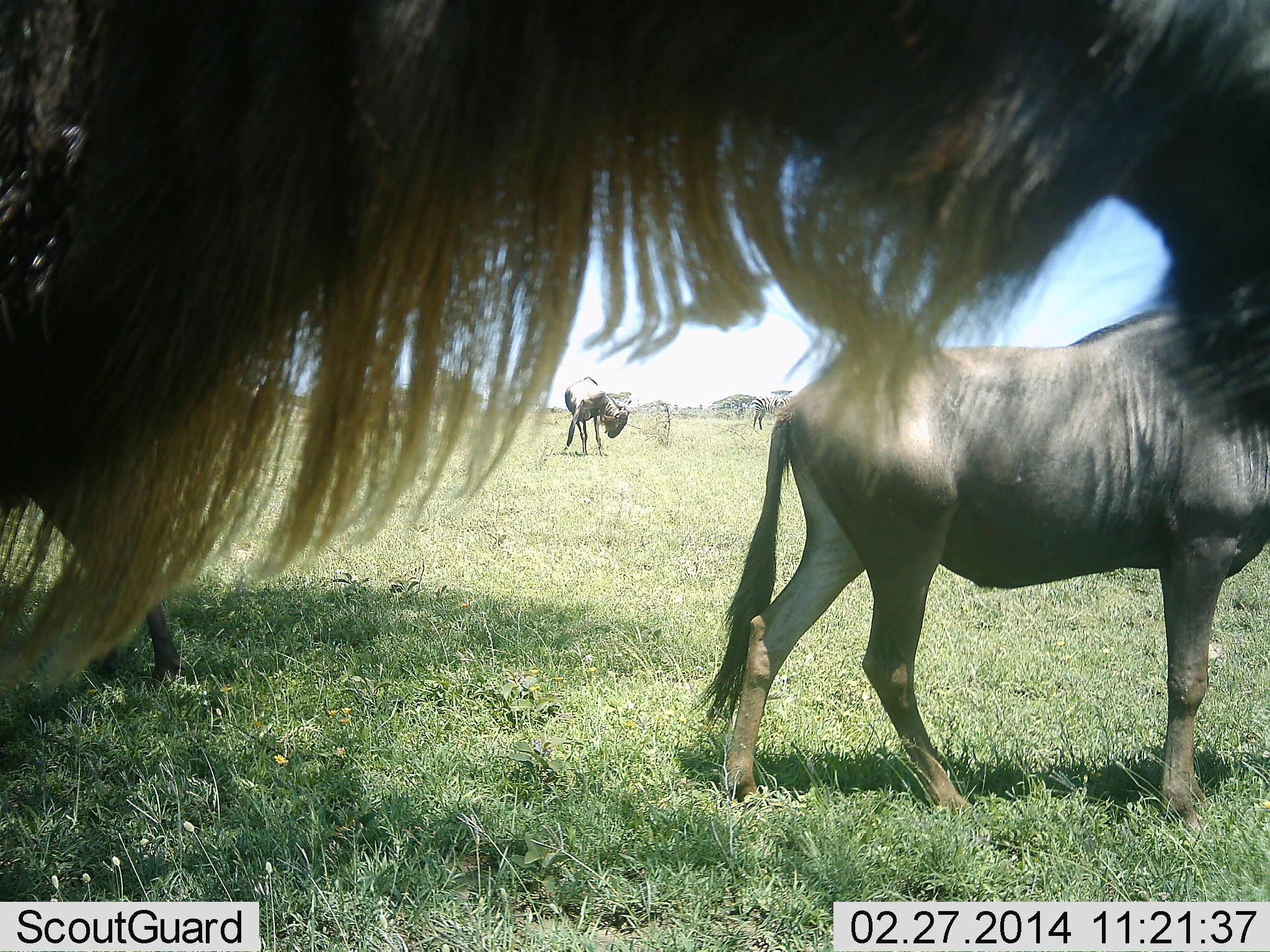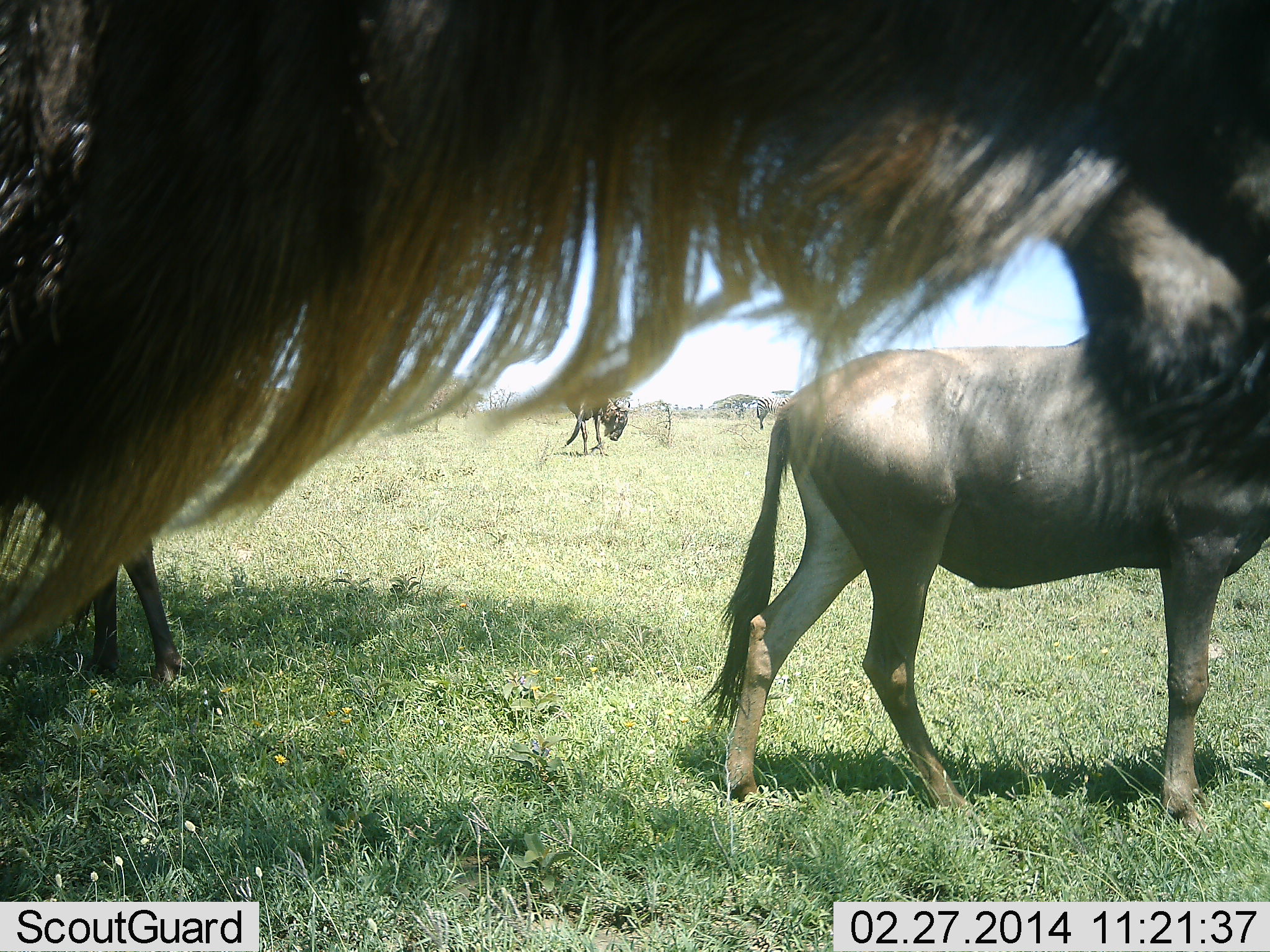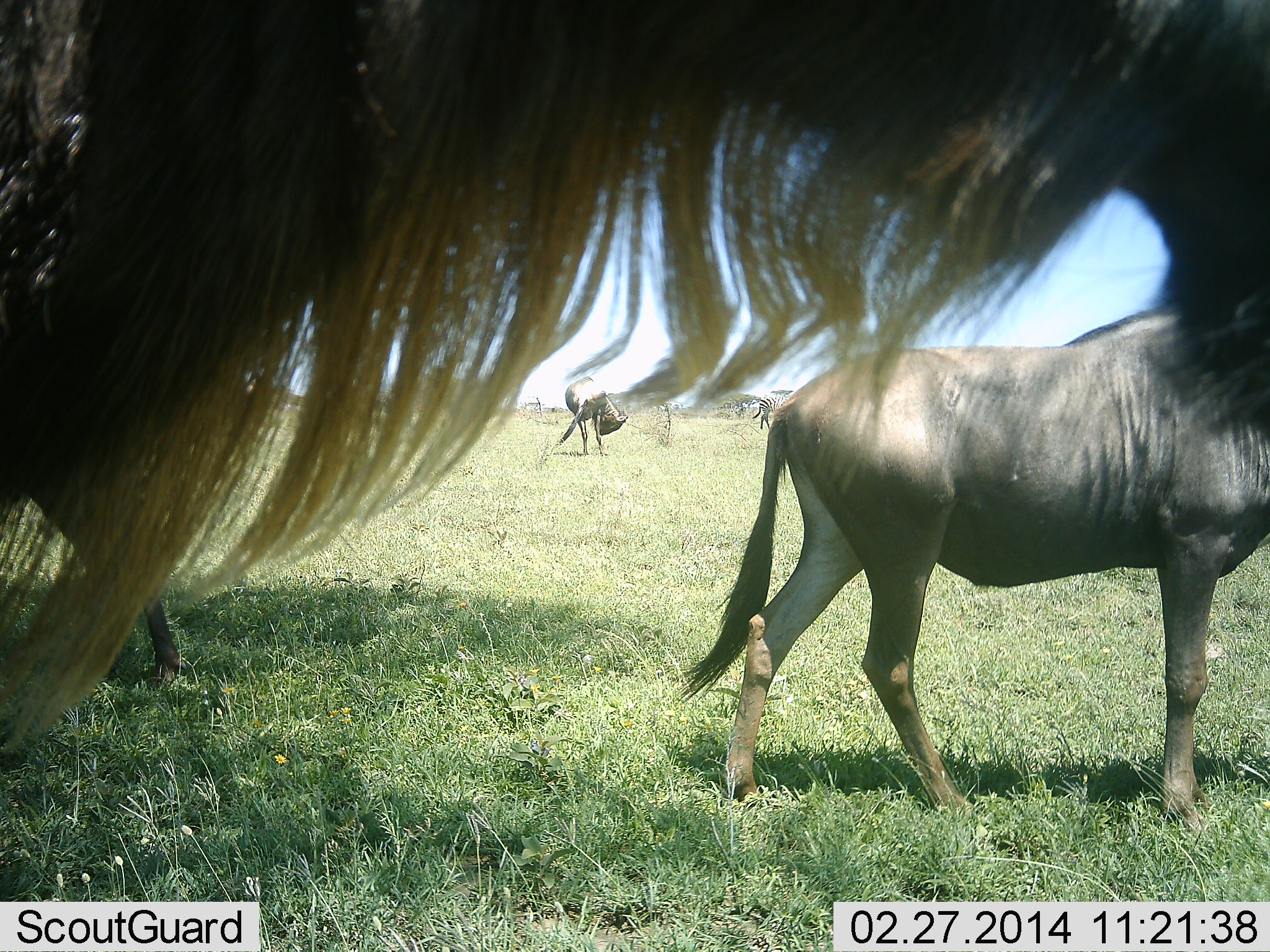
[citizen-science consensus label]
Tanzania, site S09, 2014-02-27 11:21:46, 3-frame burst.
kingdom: Animalia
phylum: Chordata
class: Mammalia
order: Artiodactyla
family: Bovidae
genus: Connochaetes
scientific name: Connochaetes taurinus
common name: blue wildebeest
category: wildebeest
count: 4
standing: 67%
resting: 8%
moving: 25%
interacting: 0%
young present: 0%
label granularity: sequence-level